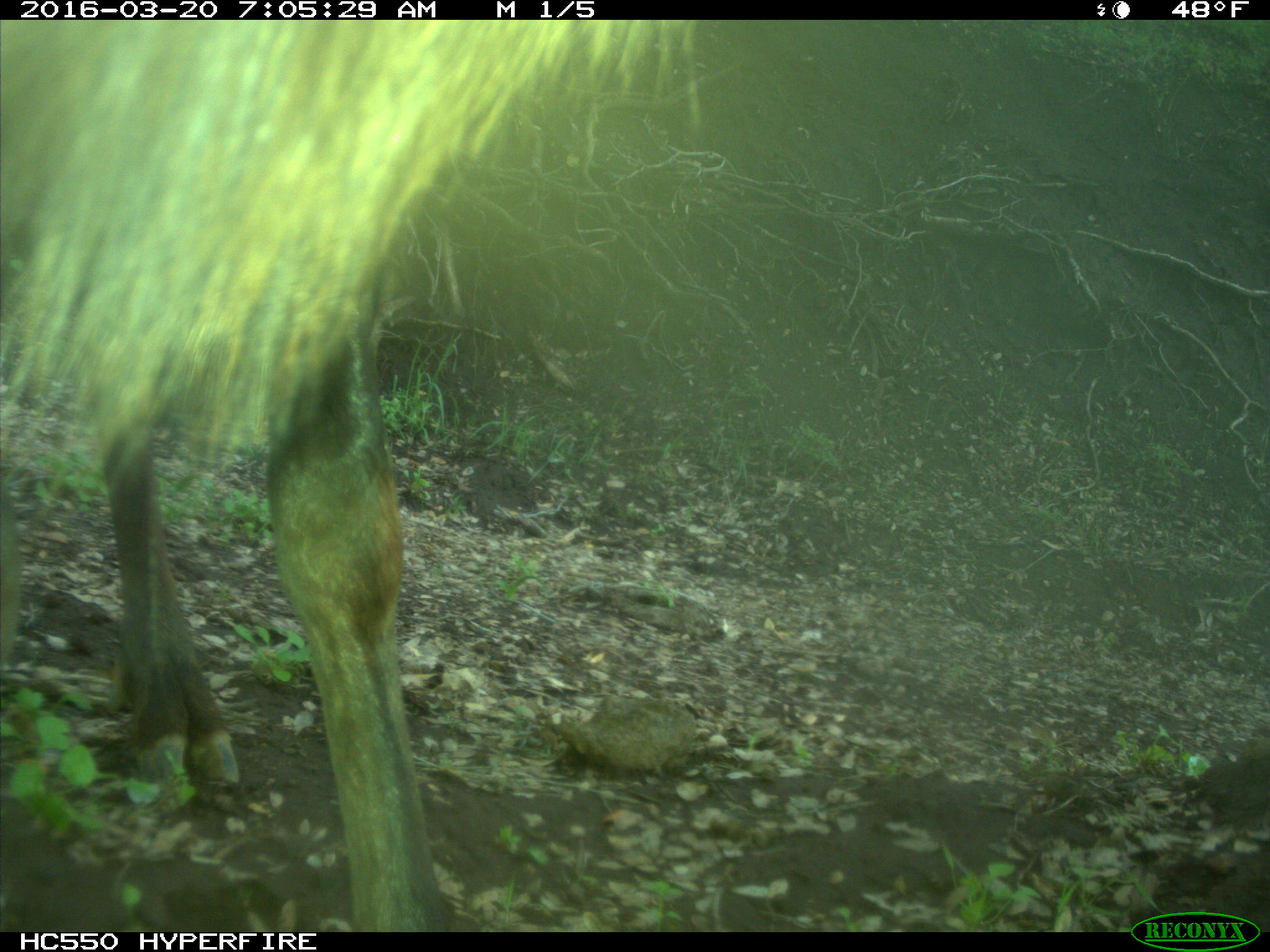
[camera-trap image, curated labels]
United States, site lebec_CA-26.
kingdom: Animalia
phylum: Chordata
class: Mammalia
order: Artiodactyla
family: Cervidae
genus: Cervus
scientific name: Cervus canadensis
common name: elk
Cervus canadensis (elk).